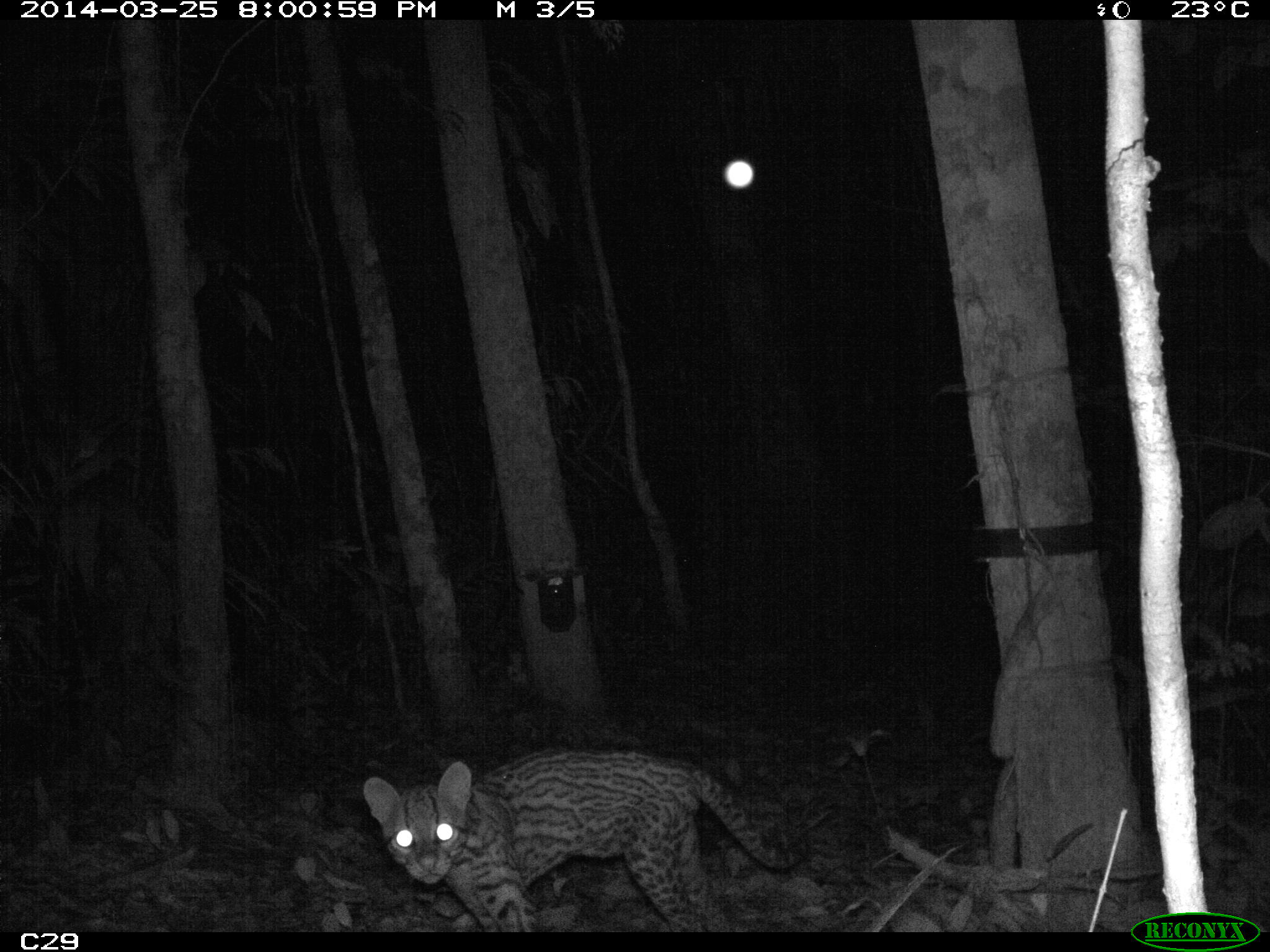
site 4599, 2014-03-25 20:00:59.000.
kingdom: Animalia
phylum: Chordata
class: Mammalia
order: Carnivora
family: Felidae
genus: Leopardus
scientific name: Leopardus pardalis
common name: ocelot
Leopardus pardalis (ocelot), count 1, age adult.